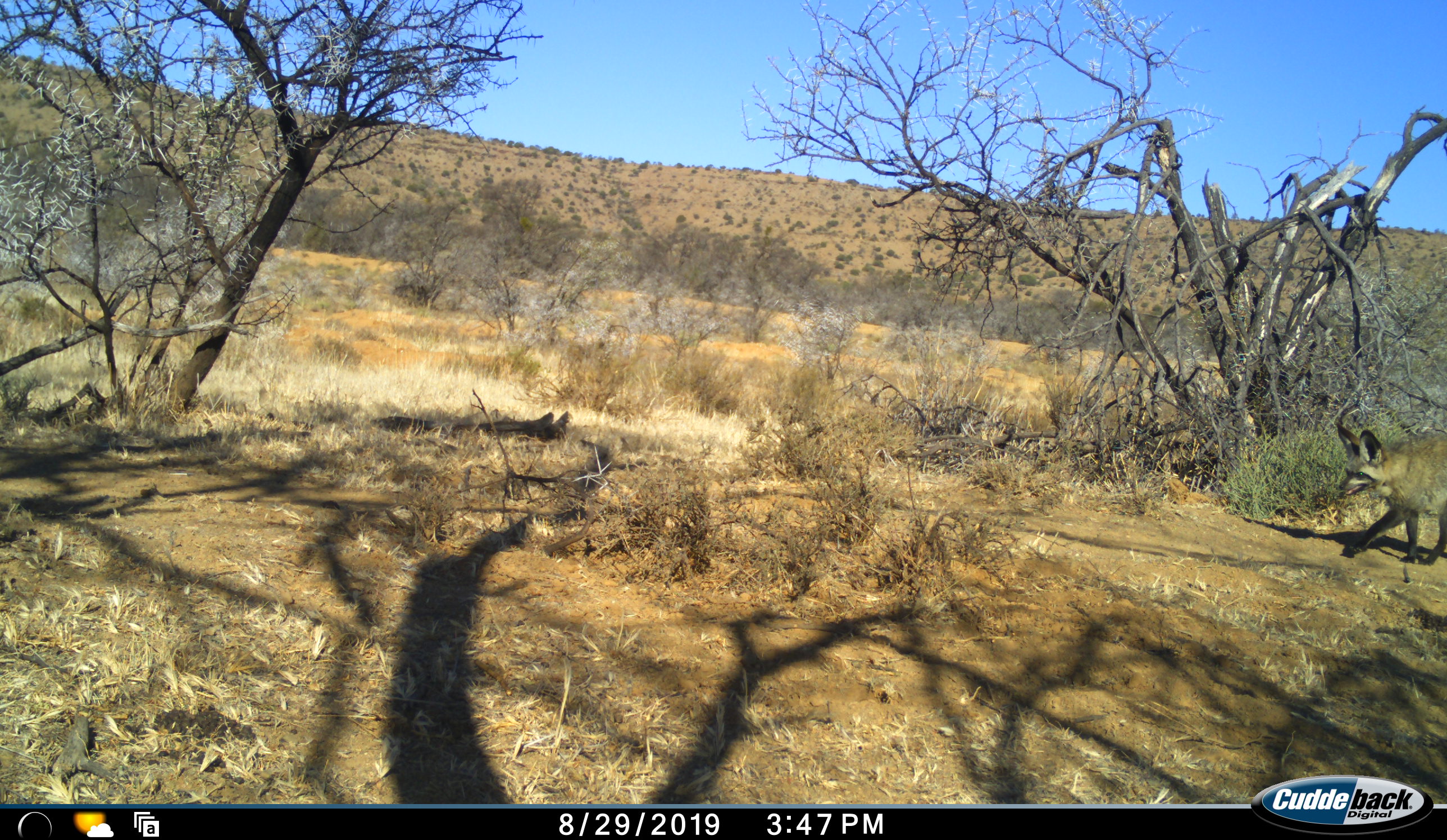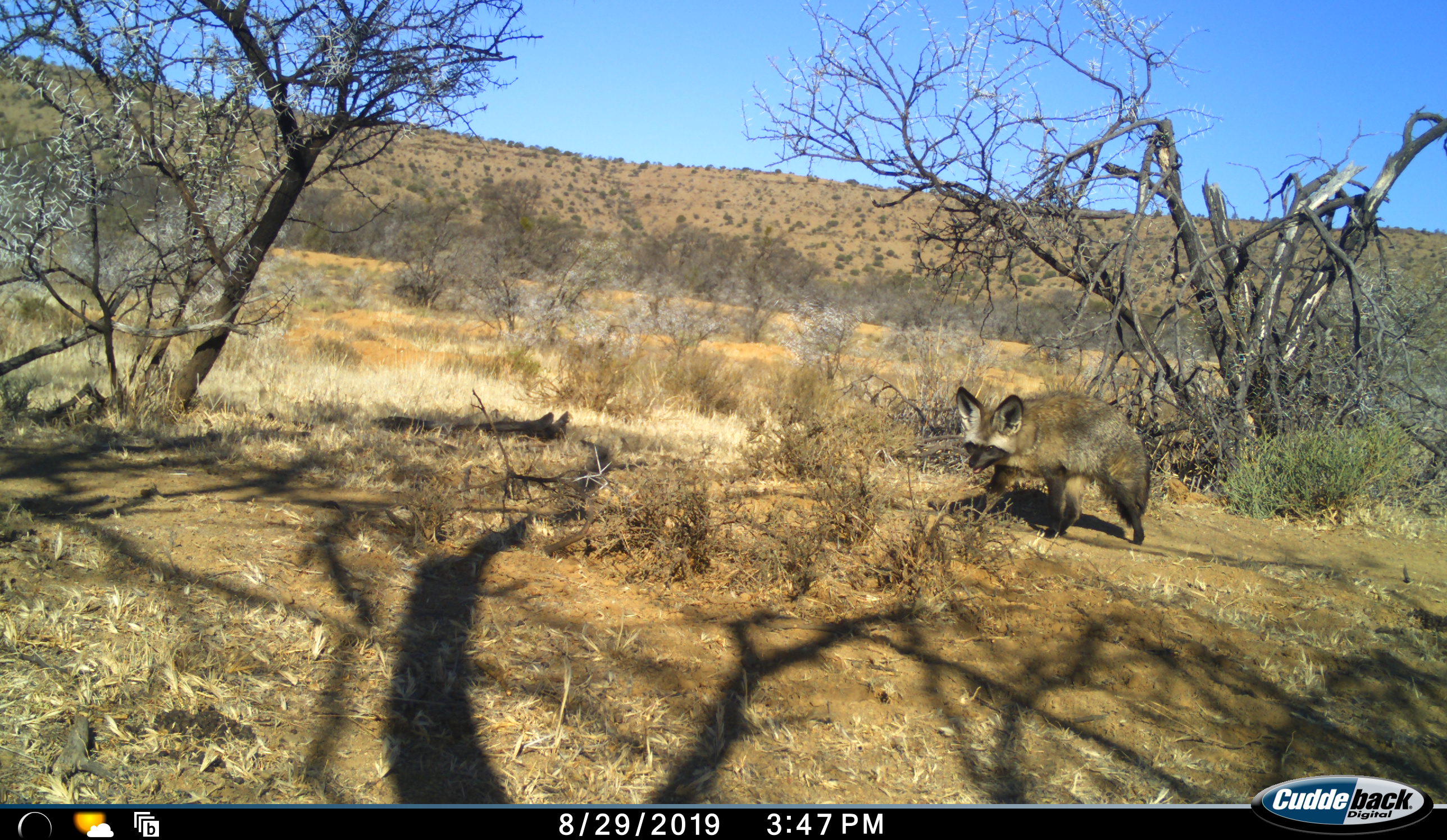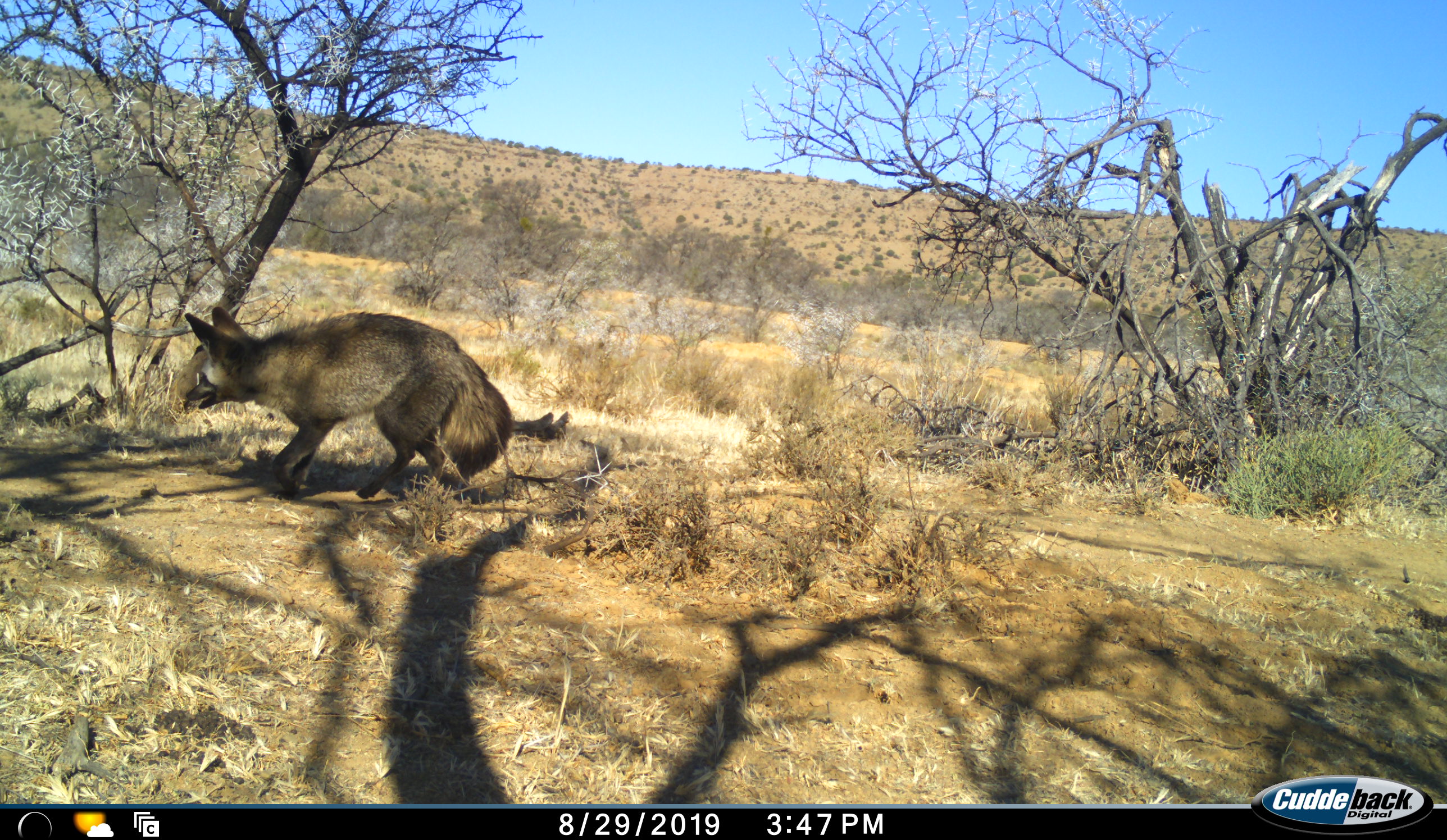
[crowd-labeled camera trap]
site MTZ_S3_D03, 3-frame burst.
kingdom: Animalia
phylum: Chordata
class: Mammalia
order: Carnivora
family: Canidae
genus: Otocyon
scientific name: Otocyon megalotis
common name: bat-eared fox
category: foxbateared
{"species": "foxbateared (bat-eared fox) (Otocyon megalotis)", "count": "1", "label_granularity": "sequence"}